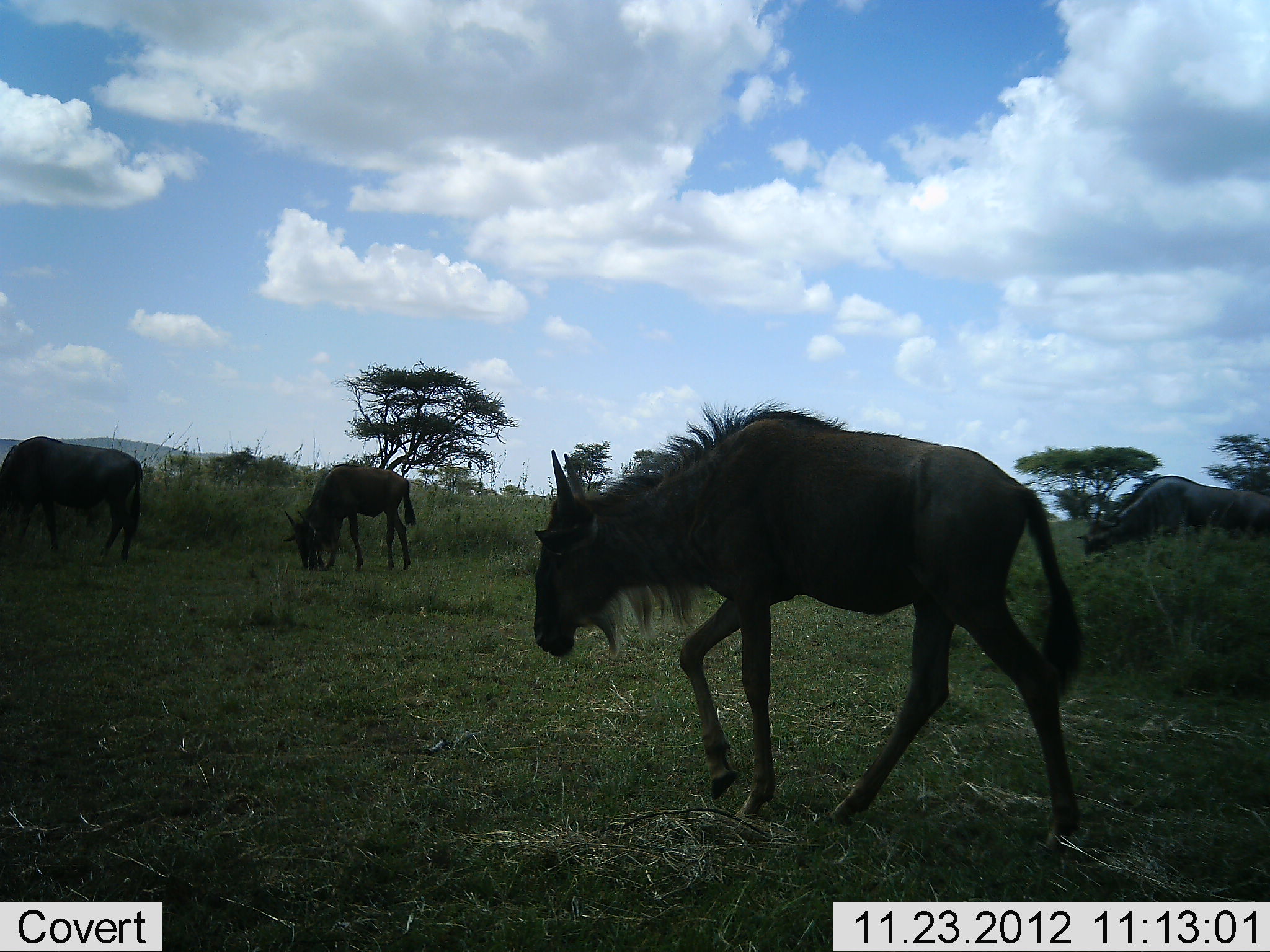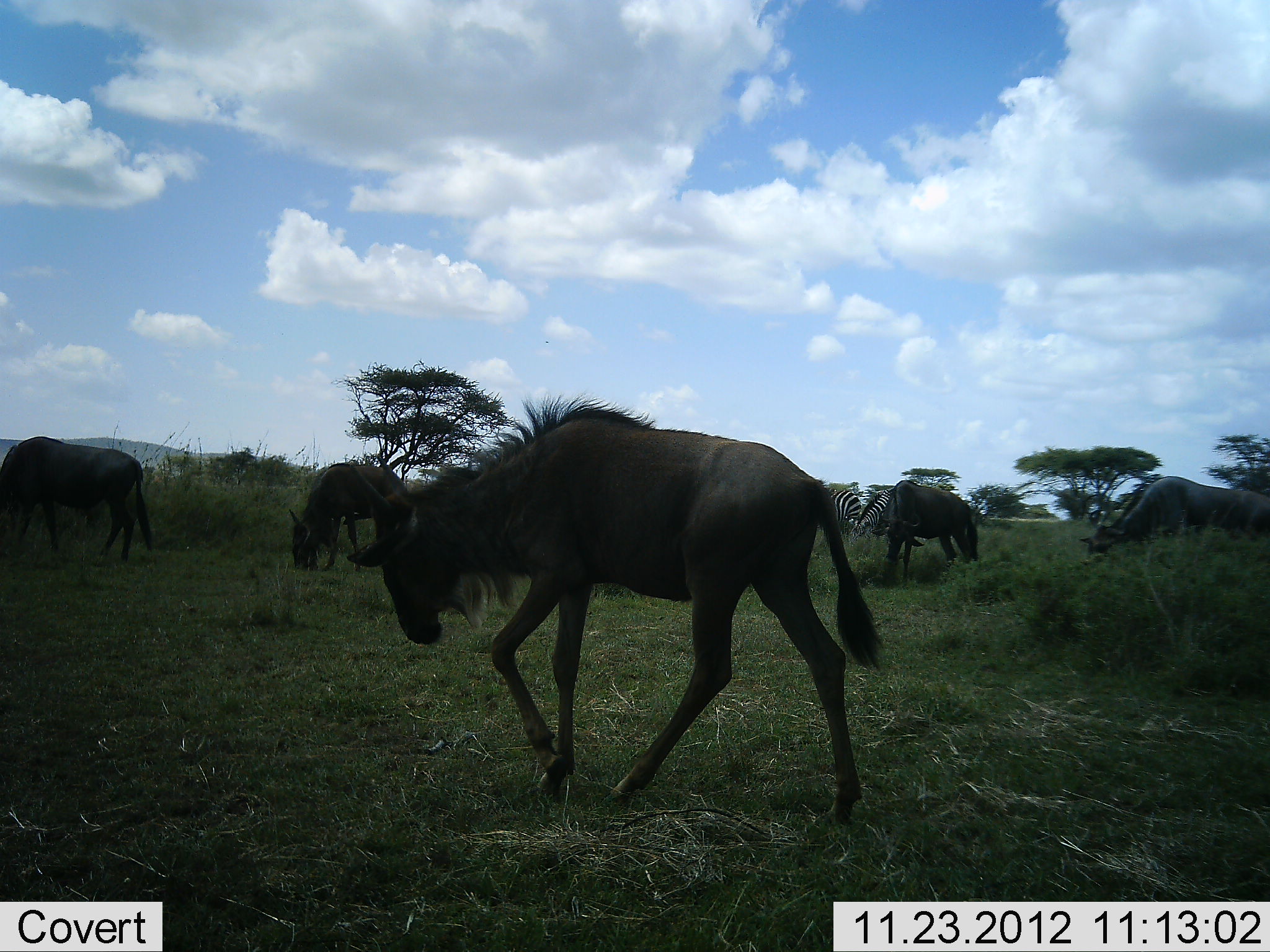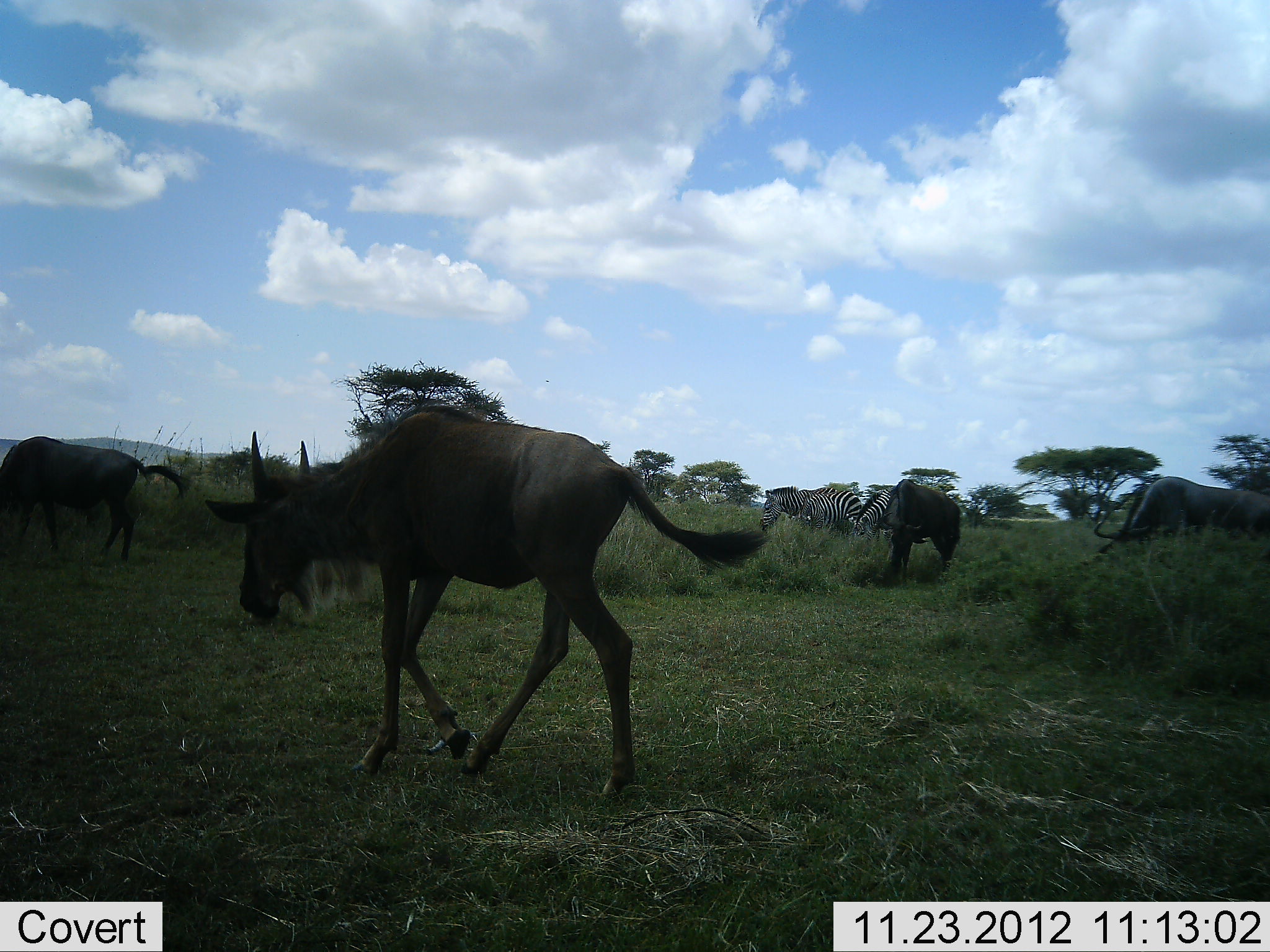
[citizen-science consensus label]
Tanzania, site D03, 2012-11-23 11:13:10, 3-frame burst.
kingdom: Animalia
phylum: Chordata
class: Mammalia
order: Artiodactyla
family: Bovidae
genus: Connochaetes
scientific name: Connochaetes taurinus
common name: blue wildebeest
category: wildebeest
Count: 5.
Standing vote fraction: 27%.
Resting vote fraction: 0%.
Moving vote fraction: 76%.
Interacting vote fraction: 0%.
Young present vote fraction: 5%.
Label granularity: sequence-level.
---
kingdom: Animalia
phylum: Chordata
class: Mammalia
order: Perissodactyla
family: Equidae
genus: Equus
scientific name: Equus quagga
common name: plains zebra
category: zebra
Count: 2.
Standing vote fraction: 37%.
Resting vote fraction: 0%.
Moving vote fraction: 3%.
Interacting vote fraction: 0%.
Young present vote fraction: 0%.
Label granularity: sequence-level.